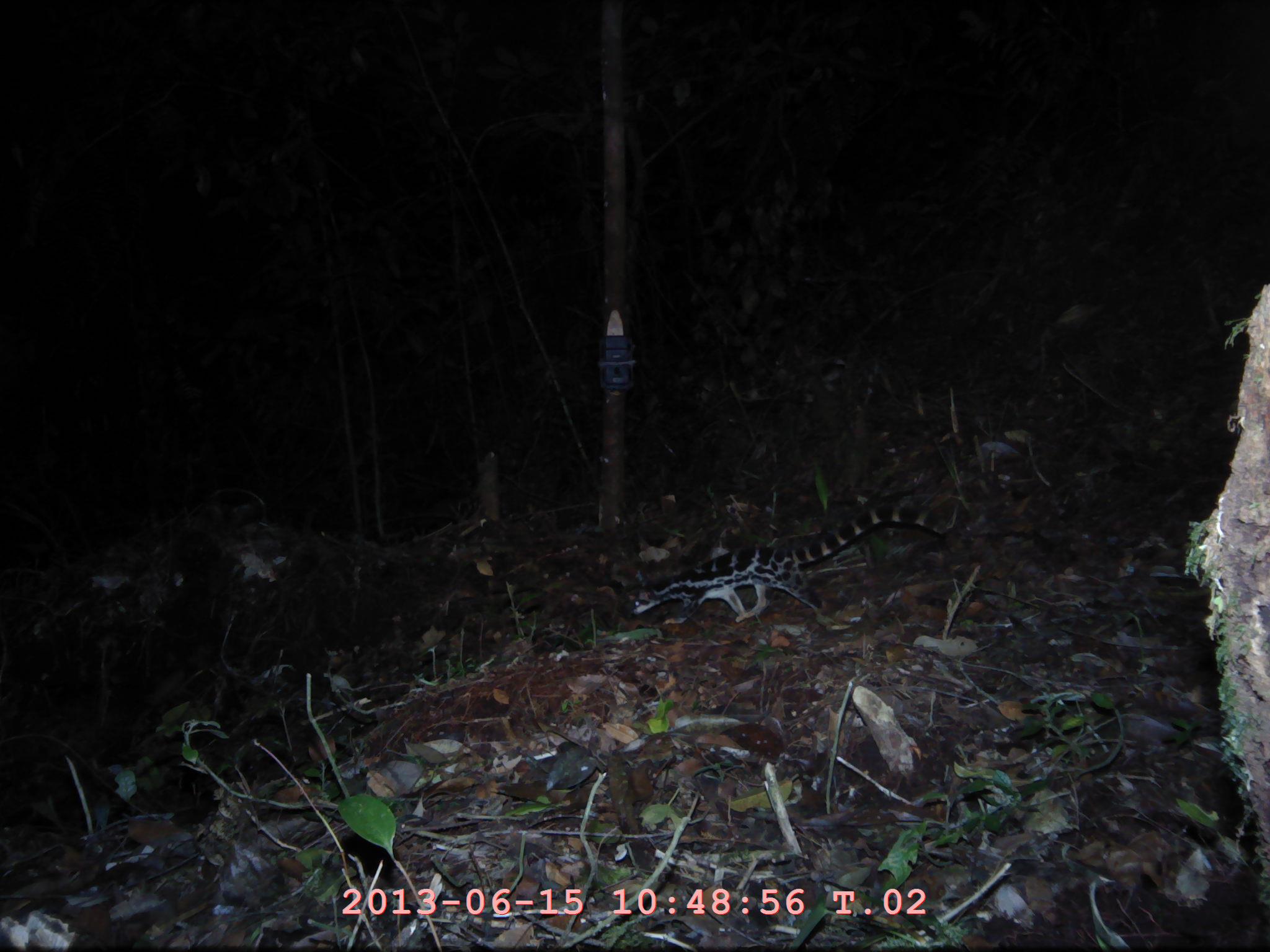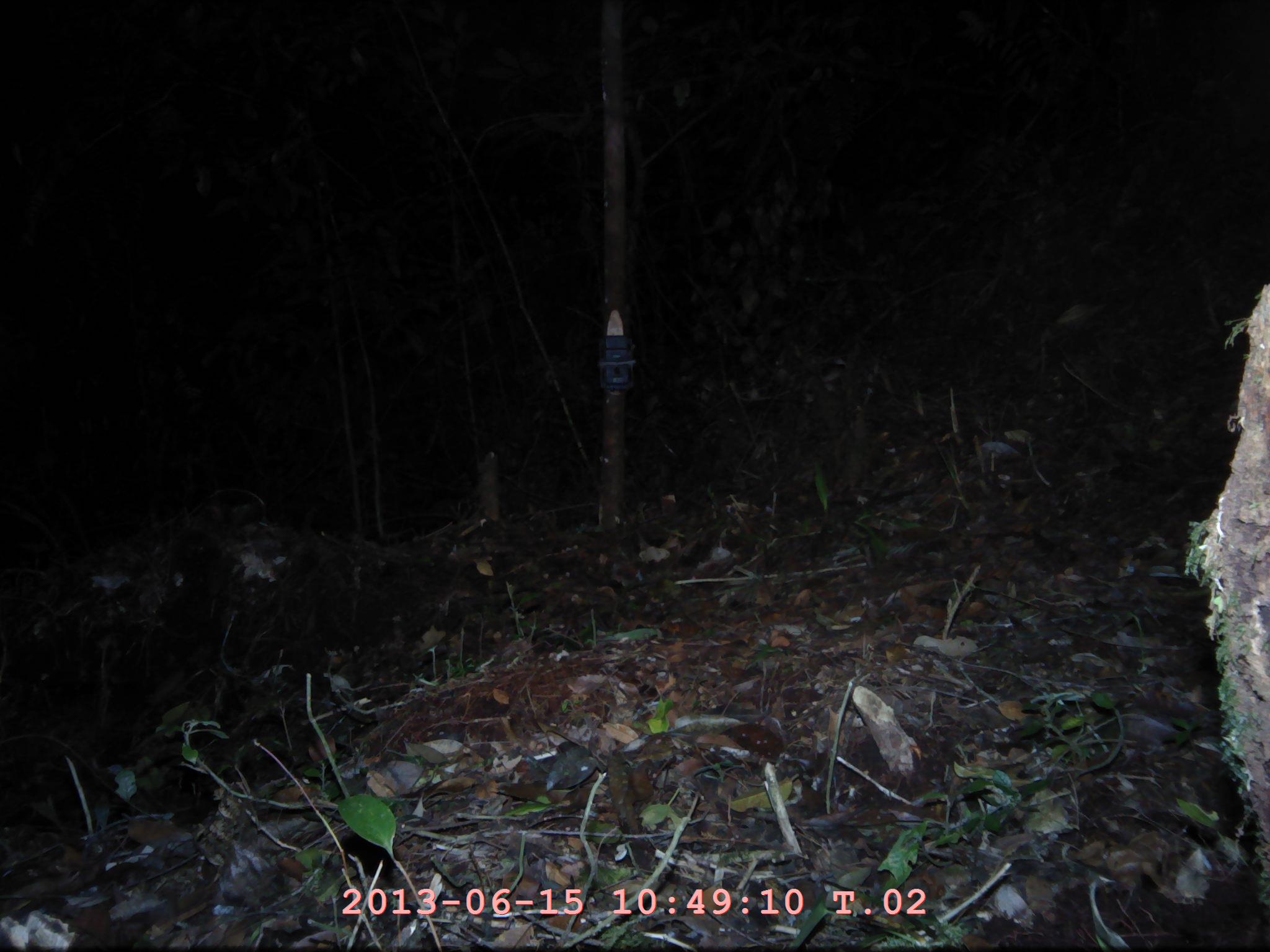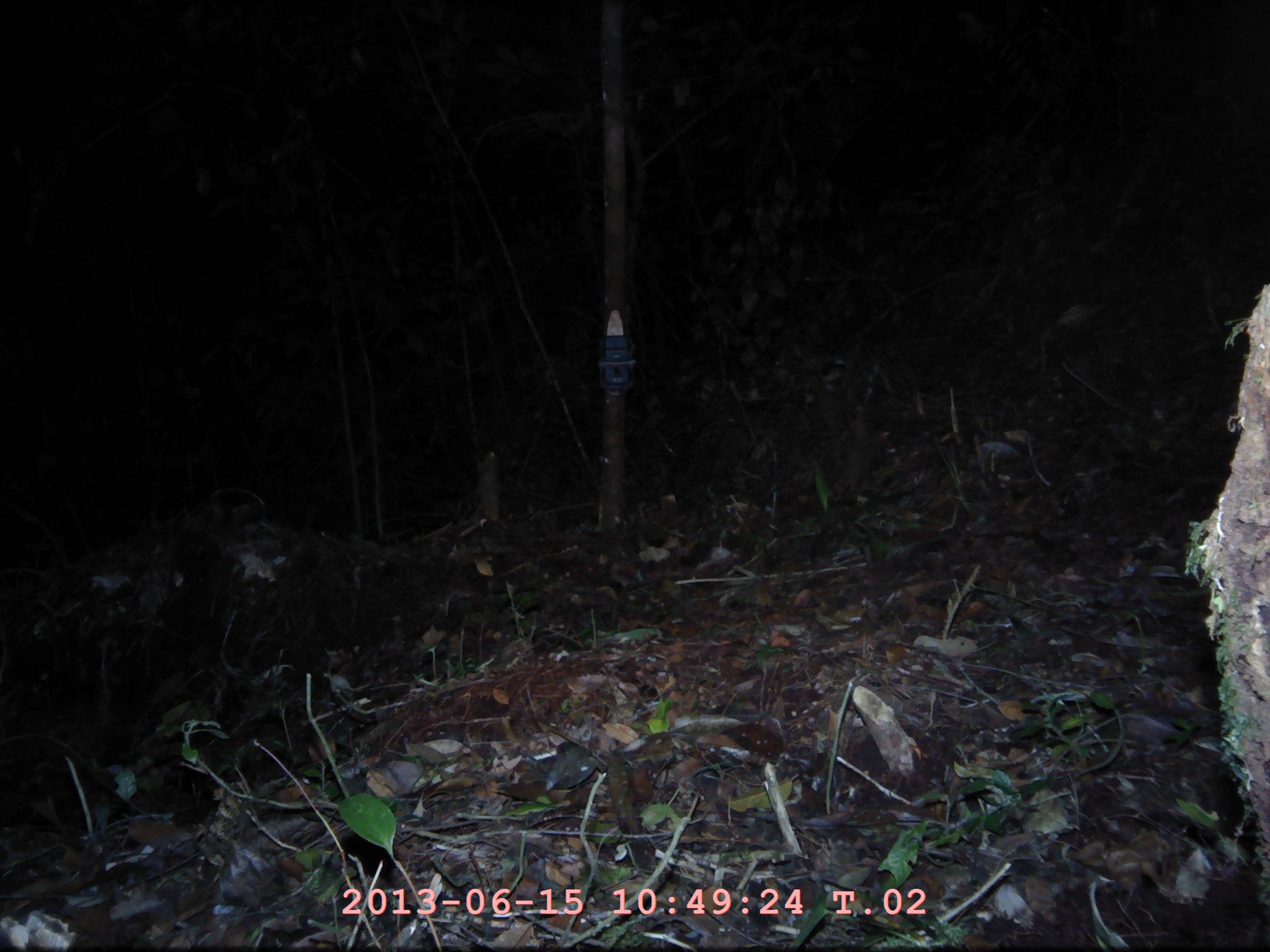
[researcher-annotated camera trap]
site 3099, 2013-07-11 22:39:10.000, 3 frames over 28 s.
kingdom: Animalia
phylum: Chordata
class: Mammalia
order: Carnivora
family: Prionodontidae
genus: Prionodon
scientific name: Prionodon linsang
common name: banded linsang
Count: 1.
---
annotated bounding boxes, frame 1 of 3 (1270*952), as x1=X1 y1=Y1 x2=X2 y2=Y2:
prionodon linsang: x1=618 y1=465 x2=948 y2=623